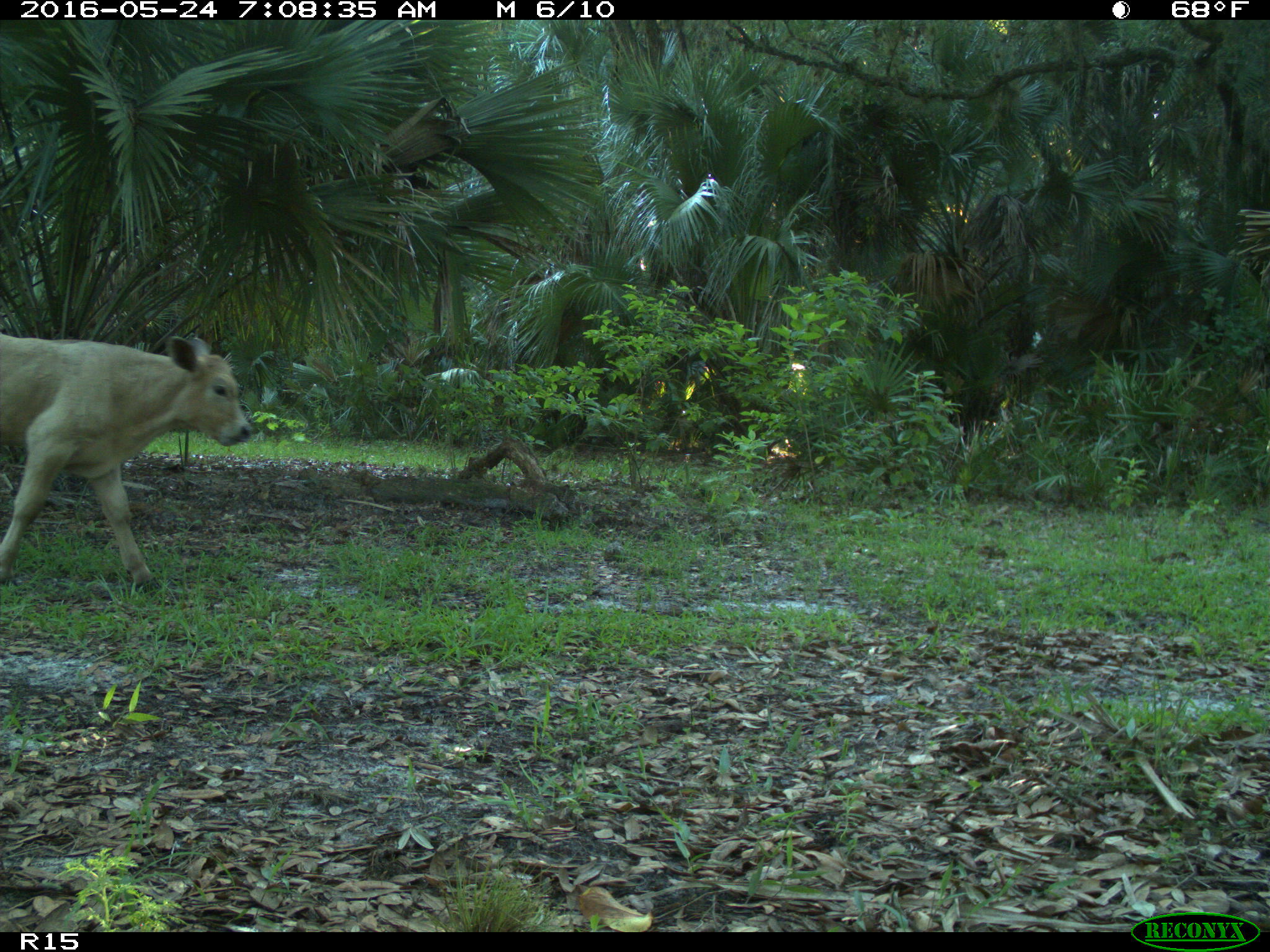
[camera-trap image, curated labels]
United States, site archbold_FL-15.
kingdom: Animalia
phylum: Chordata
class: Mammalia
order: Artiodactyla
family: Bovidae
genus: Bos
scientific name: Bos taurus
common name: domestic cow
Bos taurus (domestic cow).